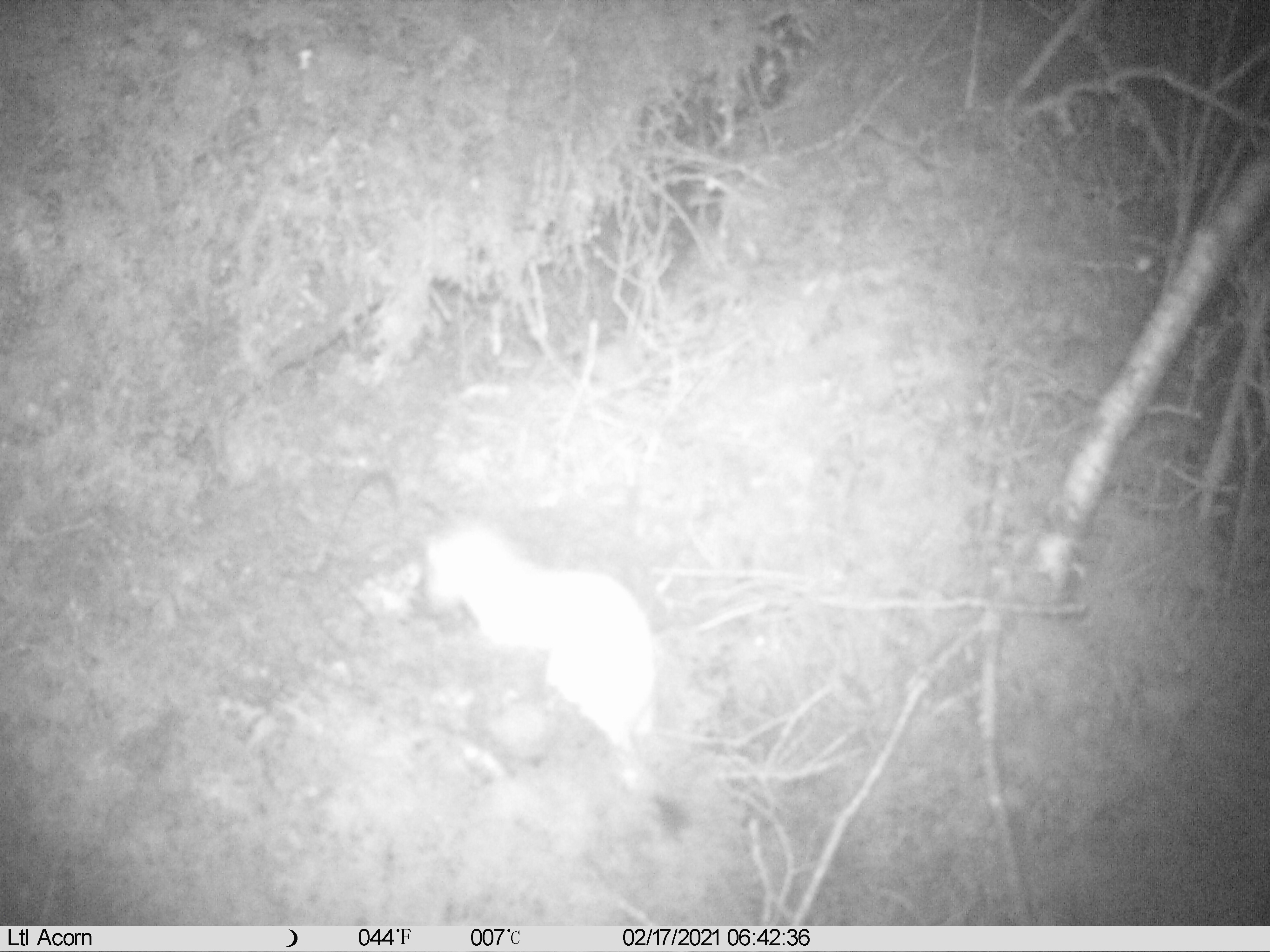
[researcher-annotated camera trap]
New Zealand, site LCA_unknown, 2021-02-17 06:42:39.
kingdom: Animalia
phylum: Chordata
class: Mammalia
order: Carnivora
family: Mustelidae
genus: Mustela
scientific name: Mustela erminea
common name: stoat